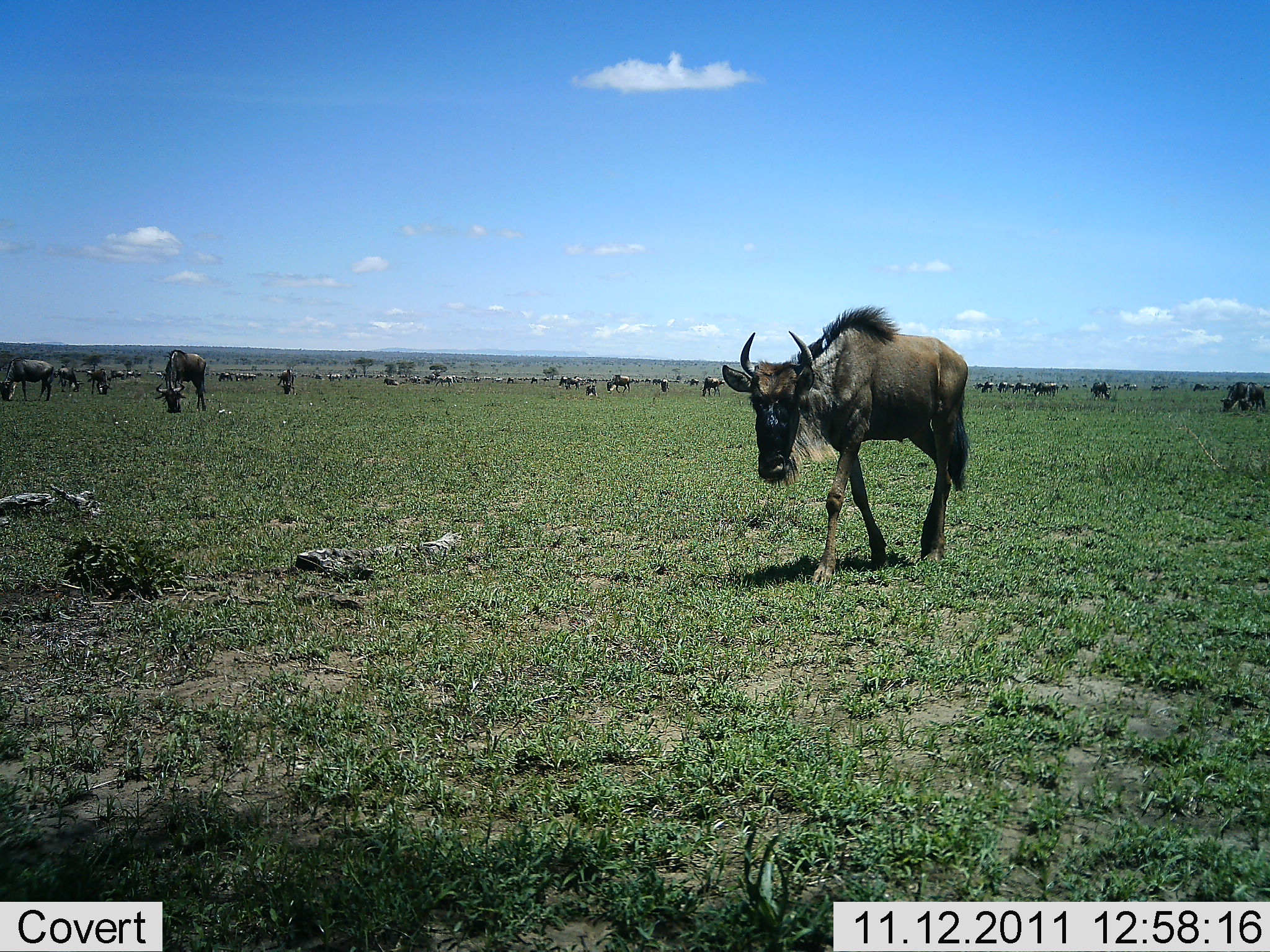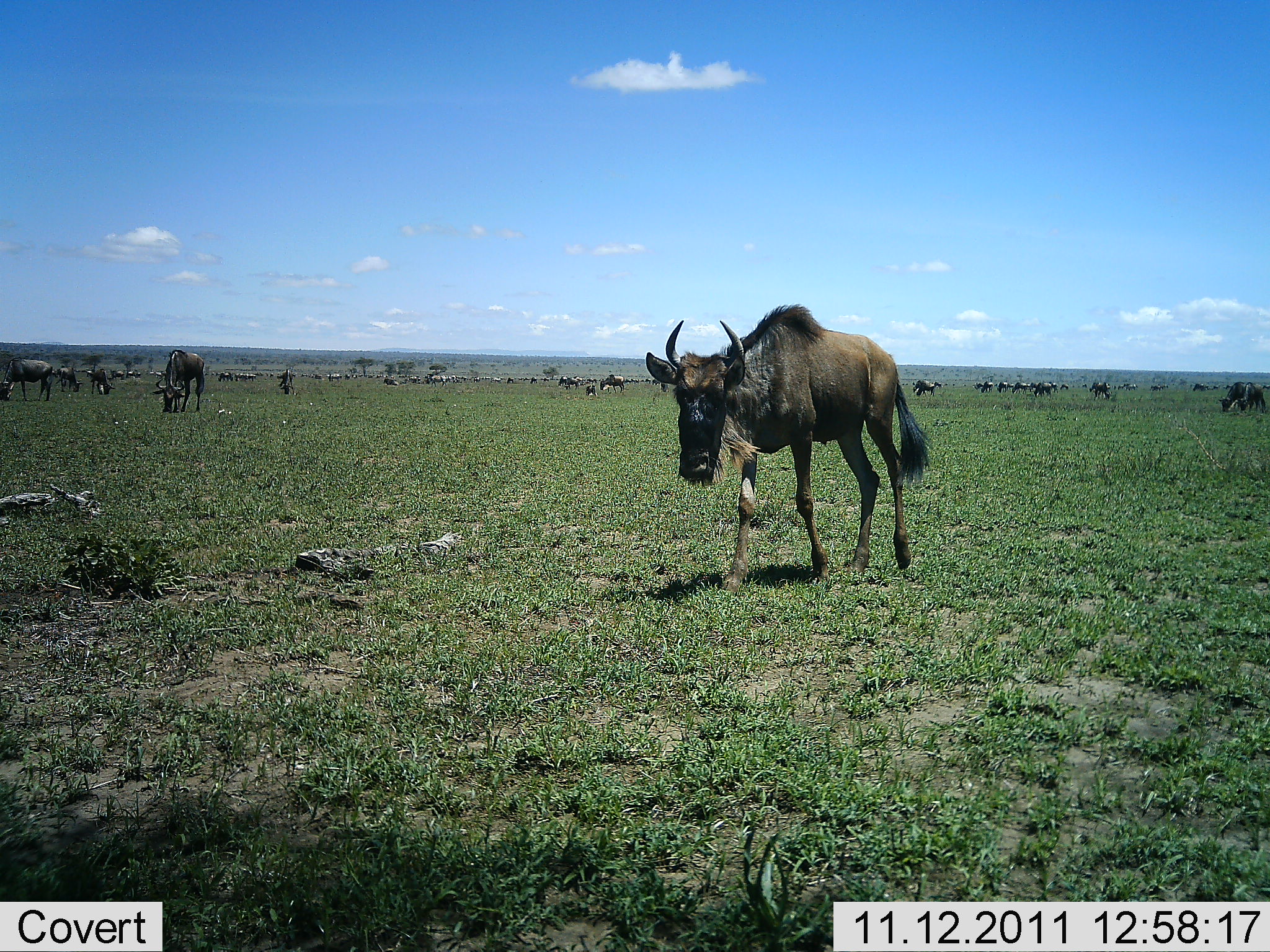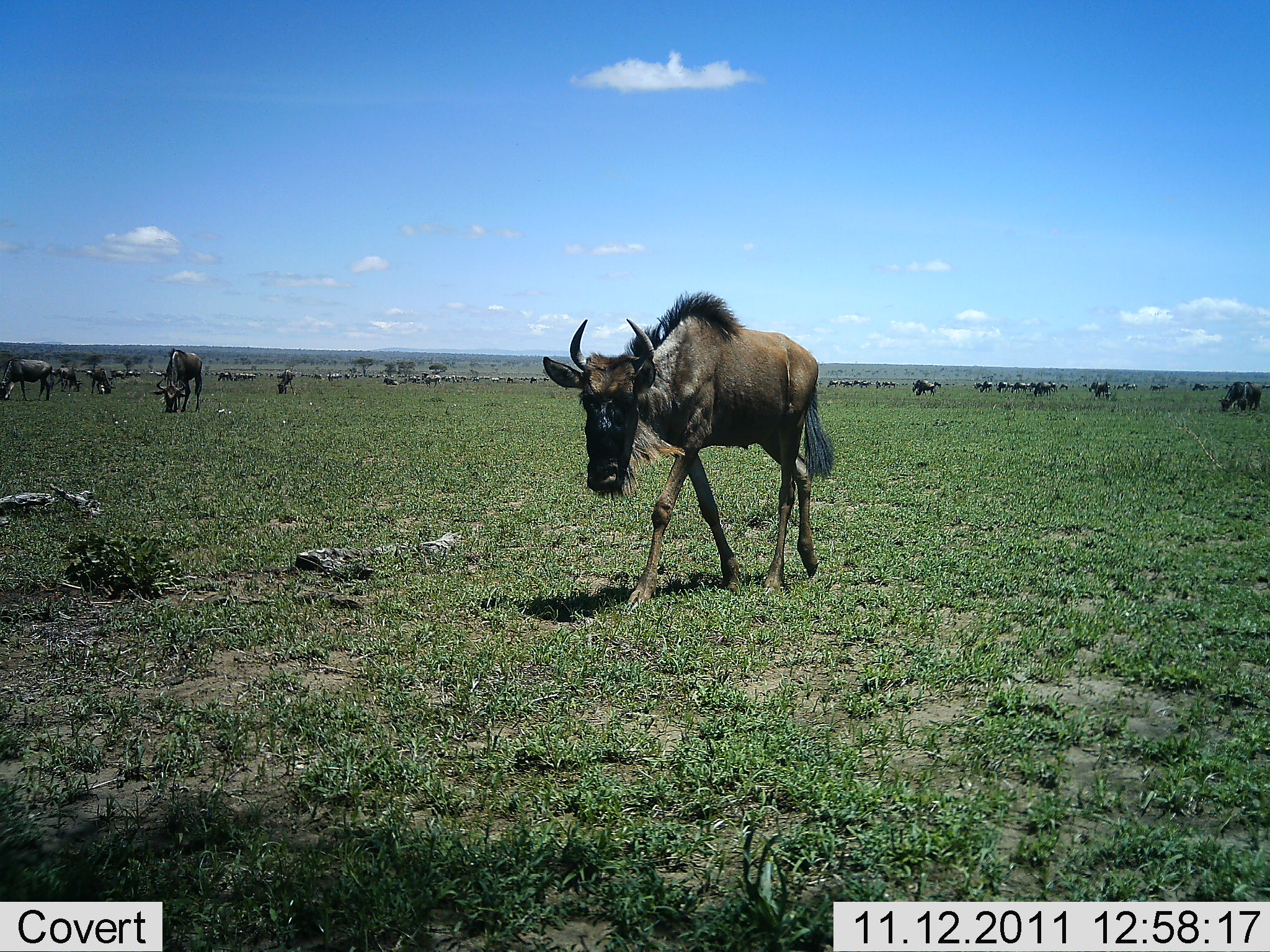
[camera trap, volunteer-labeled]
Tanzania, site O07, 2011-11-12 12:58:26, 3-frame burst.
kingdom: Animalia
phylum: Chordata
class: Mammalia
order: Artiodactyla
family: Bovidae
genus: Connochaetes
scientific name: Connochaetes taurinus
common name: blue wildebeest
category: wildebeest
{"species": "wildebeest (blue wildebeest) (Connochaetes taurinus)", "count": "11-50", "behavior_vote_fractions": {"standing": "50%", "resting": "6%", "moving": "78%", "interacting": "6%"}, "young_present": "0%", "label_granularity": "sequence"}